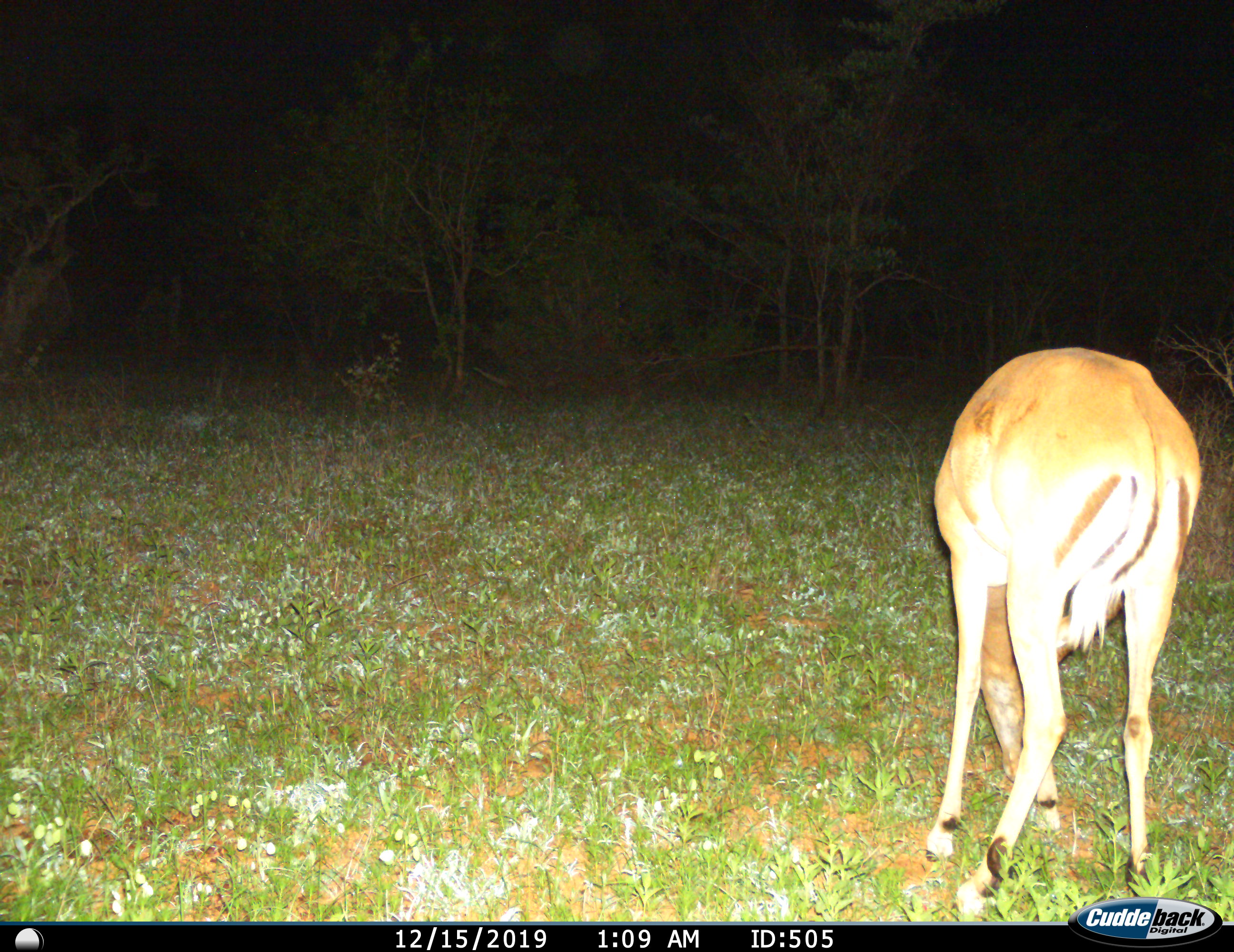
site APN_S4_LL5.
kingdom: Animalia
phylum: Chordata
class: Mammalia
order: Artiodactyla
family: Bovidae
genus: Aepyceros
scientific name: Aepyceros melampus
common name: impala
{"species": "impala (Aepyceros melampus)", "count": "1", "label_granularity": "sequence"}